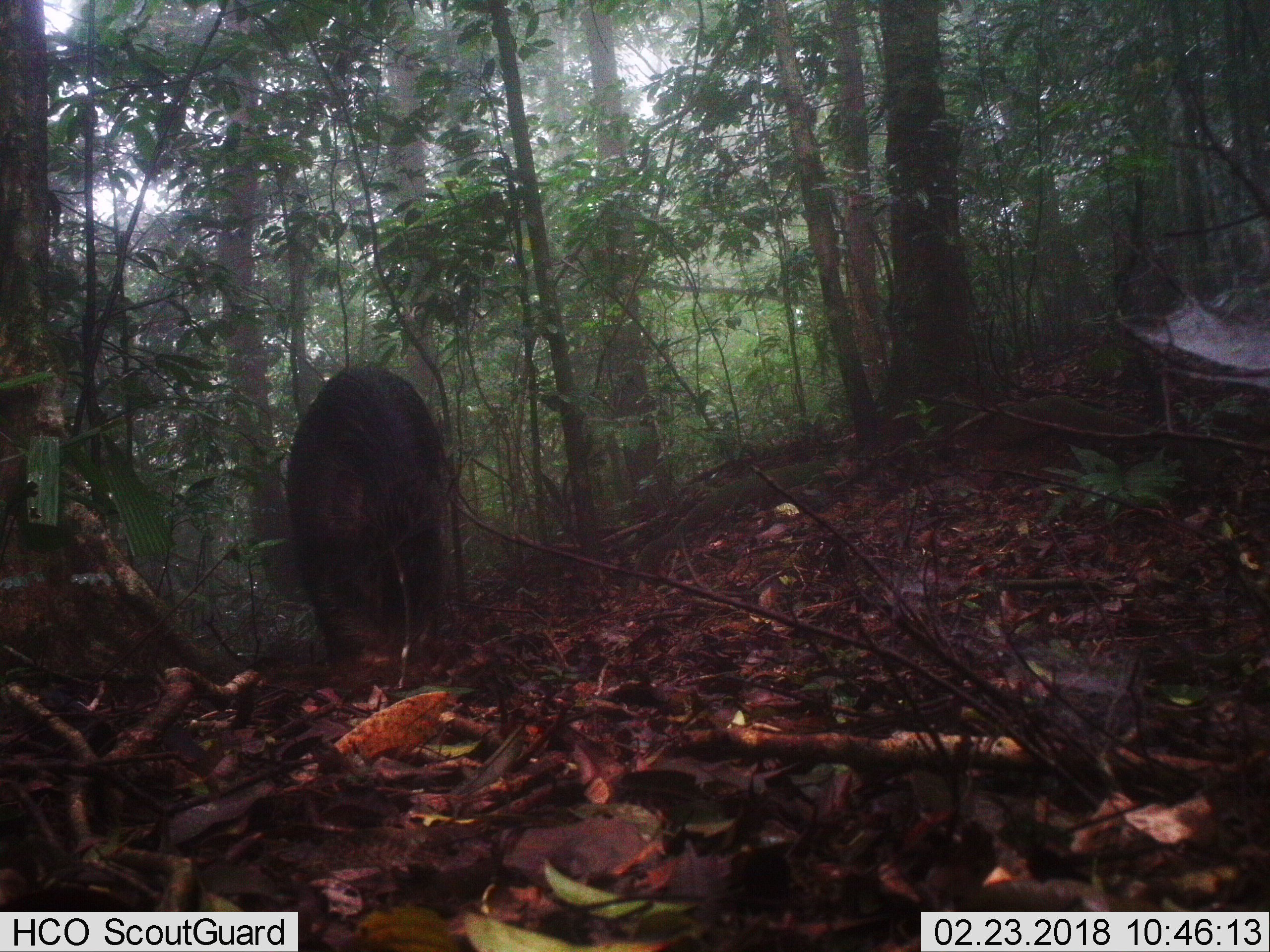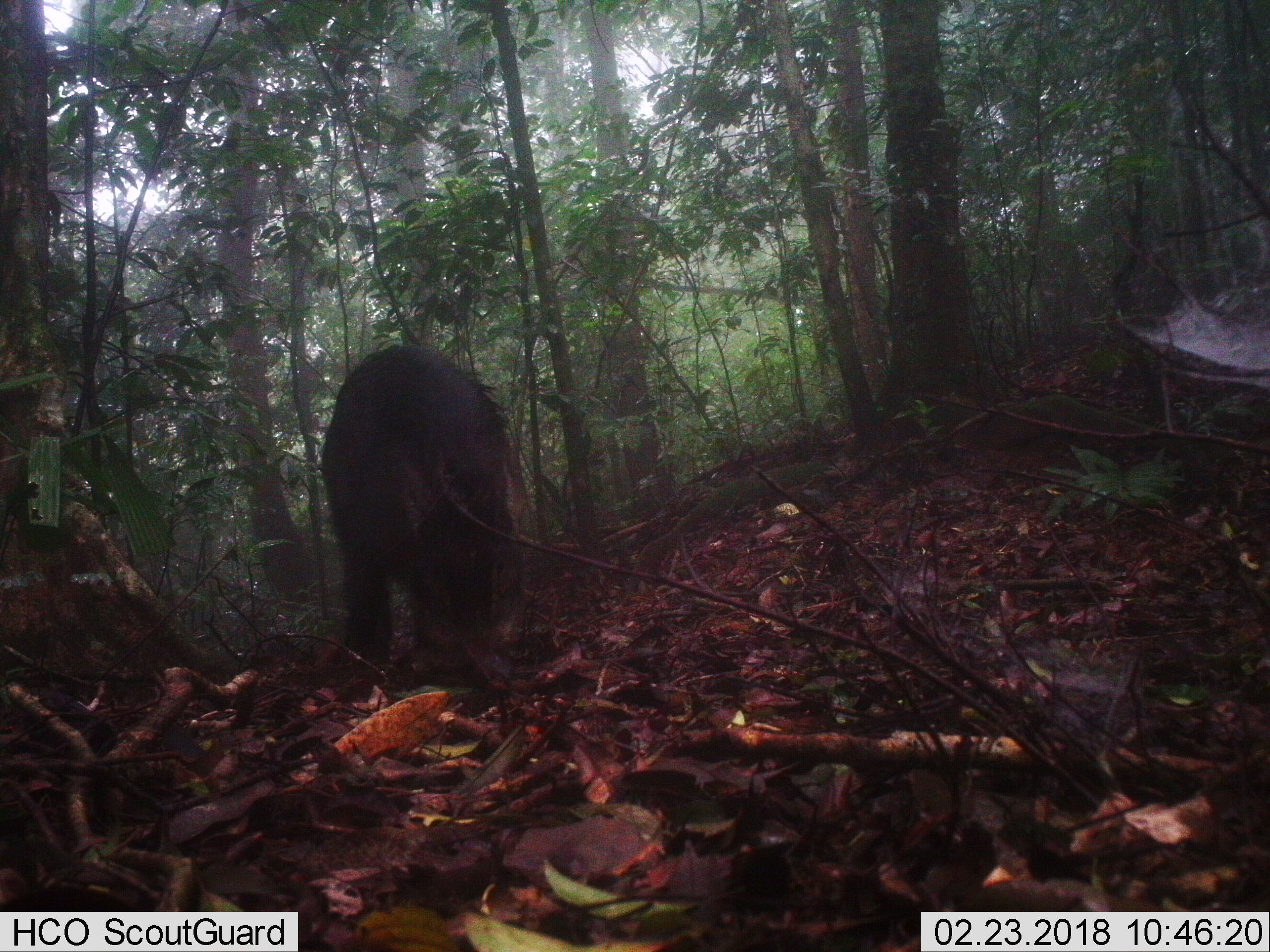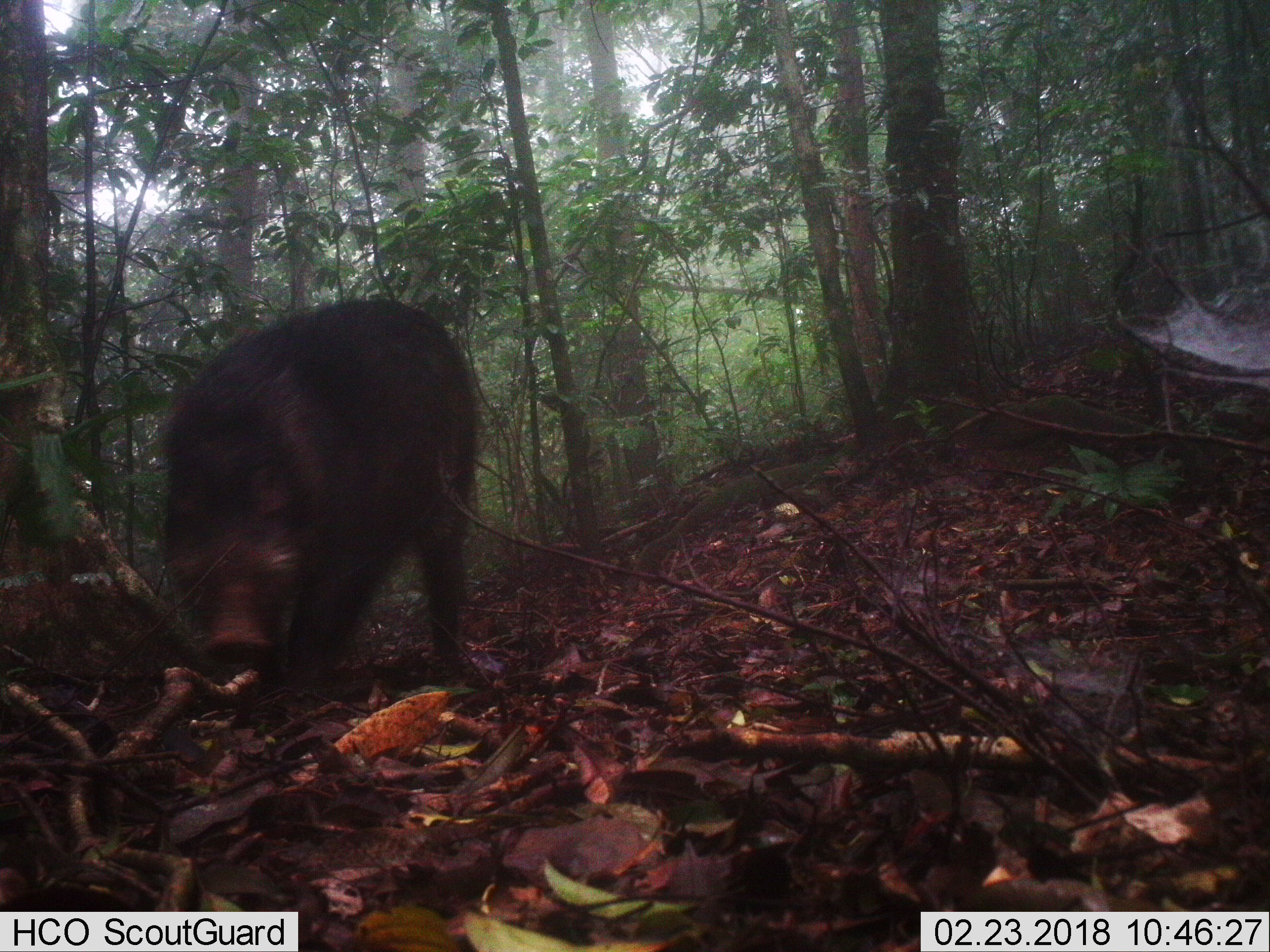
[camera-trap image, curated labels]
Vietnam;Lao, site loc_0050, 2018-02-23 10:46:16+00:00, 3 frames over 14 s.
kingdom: Animalia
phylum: Chordata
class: Mammalia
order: Artiodactyla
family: Suidae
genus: Sus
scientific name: Sus scrofa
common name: eurasian wild pig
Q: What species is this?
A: Eurasian wild pig (Sus scrofa).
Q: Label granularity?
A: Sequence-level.